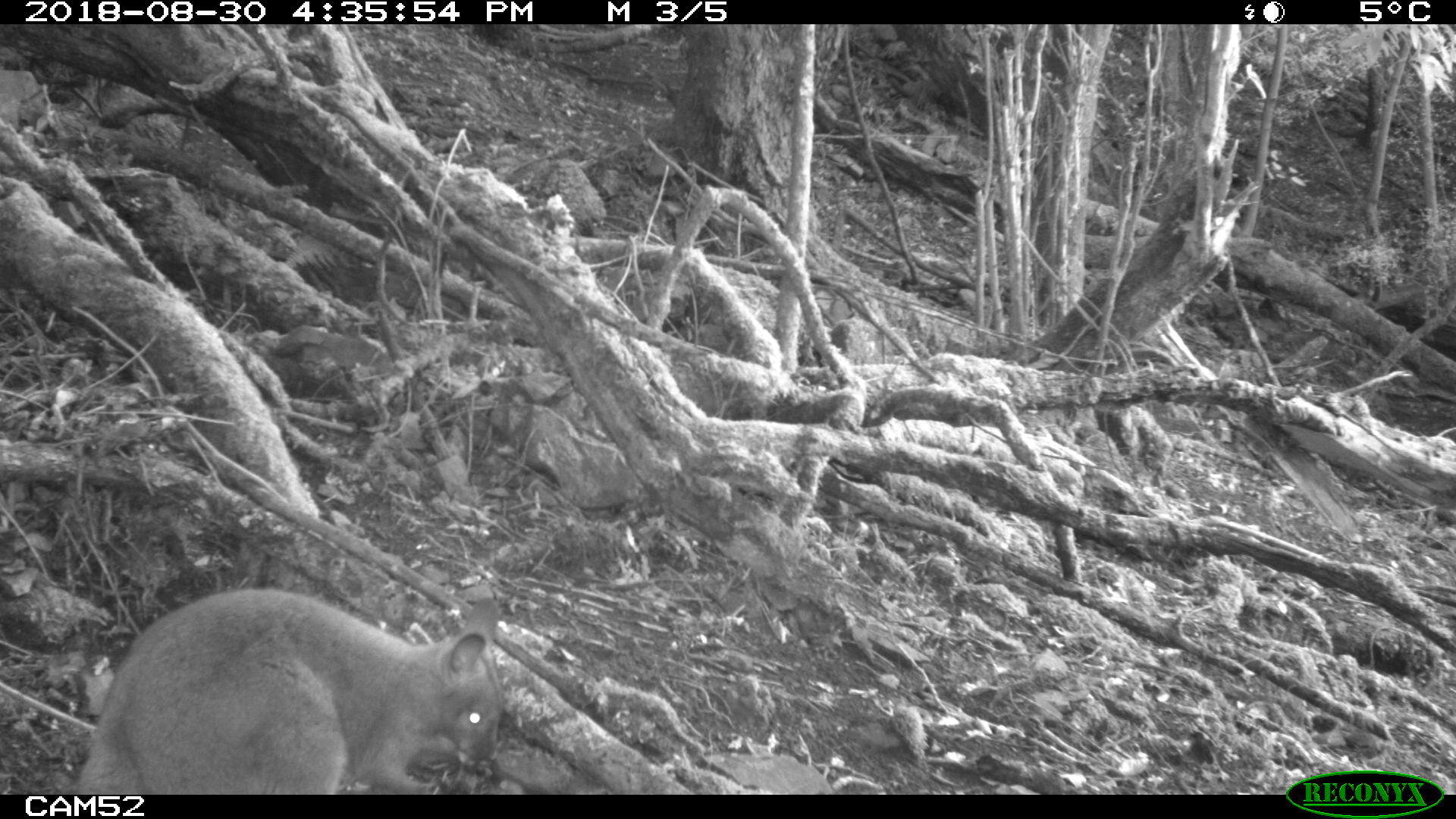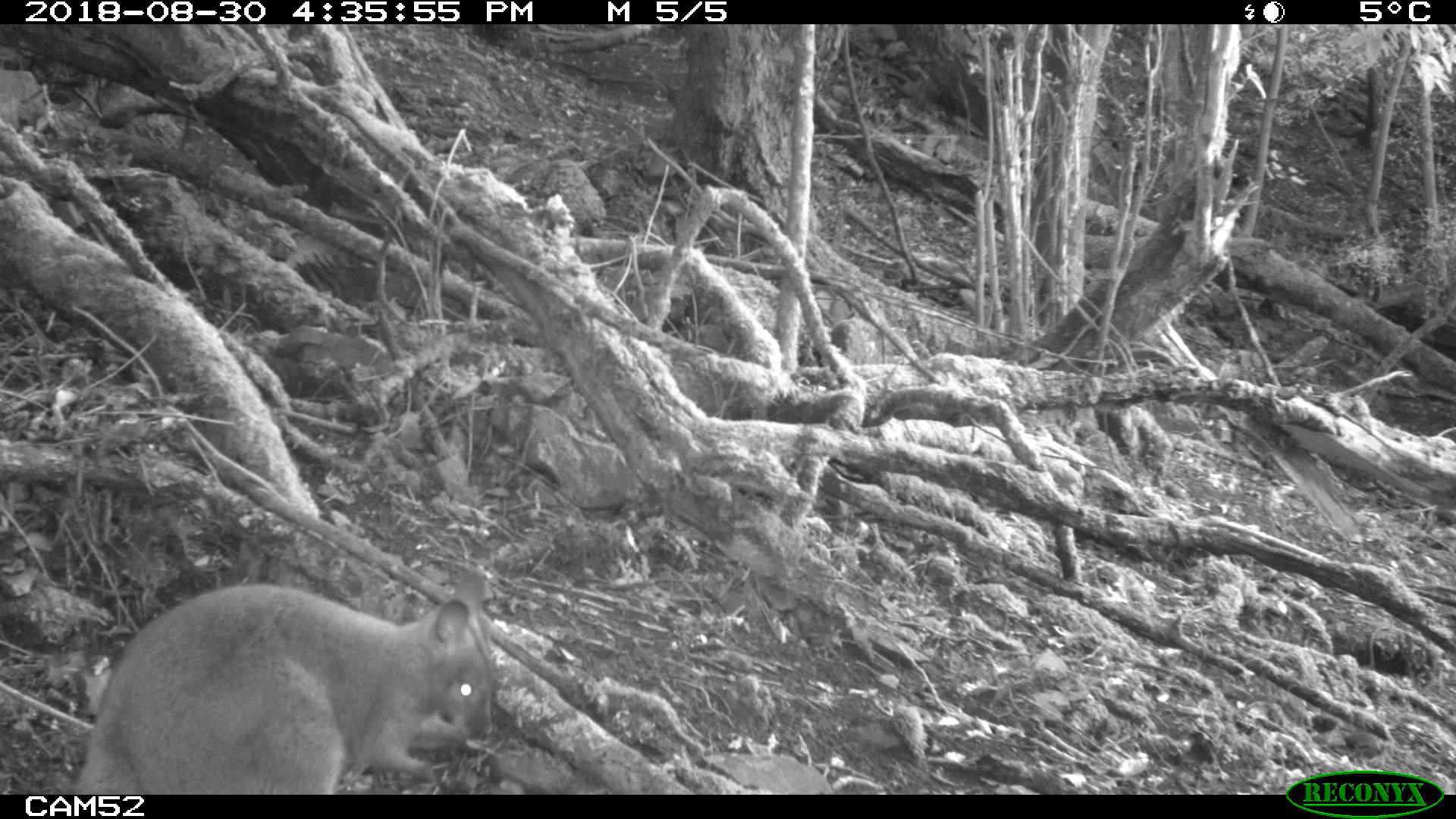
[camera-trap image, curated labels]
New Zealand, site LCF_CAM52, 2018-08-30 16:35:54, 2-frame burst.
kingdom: Animalia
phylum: Chordata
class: Mammalia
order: Diprotodontia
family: Macropodidae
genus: Notamacropus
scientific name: Notamacropus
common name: wallaby